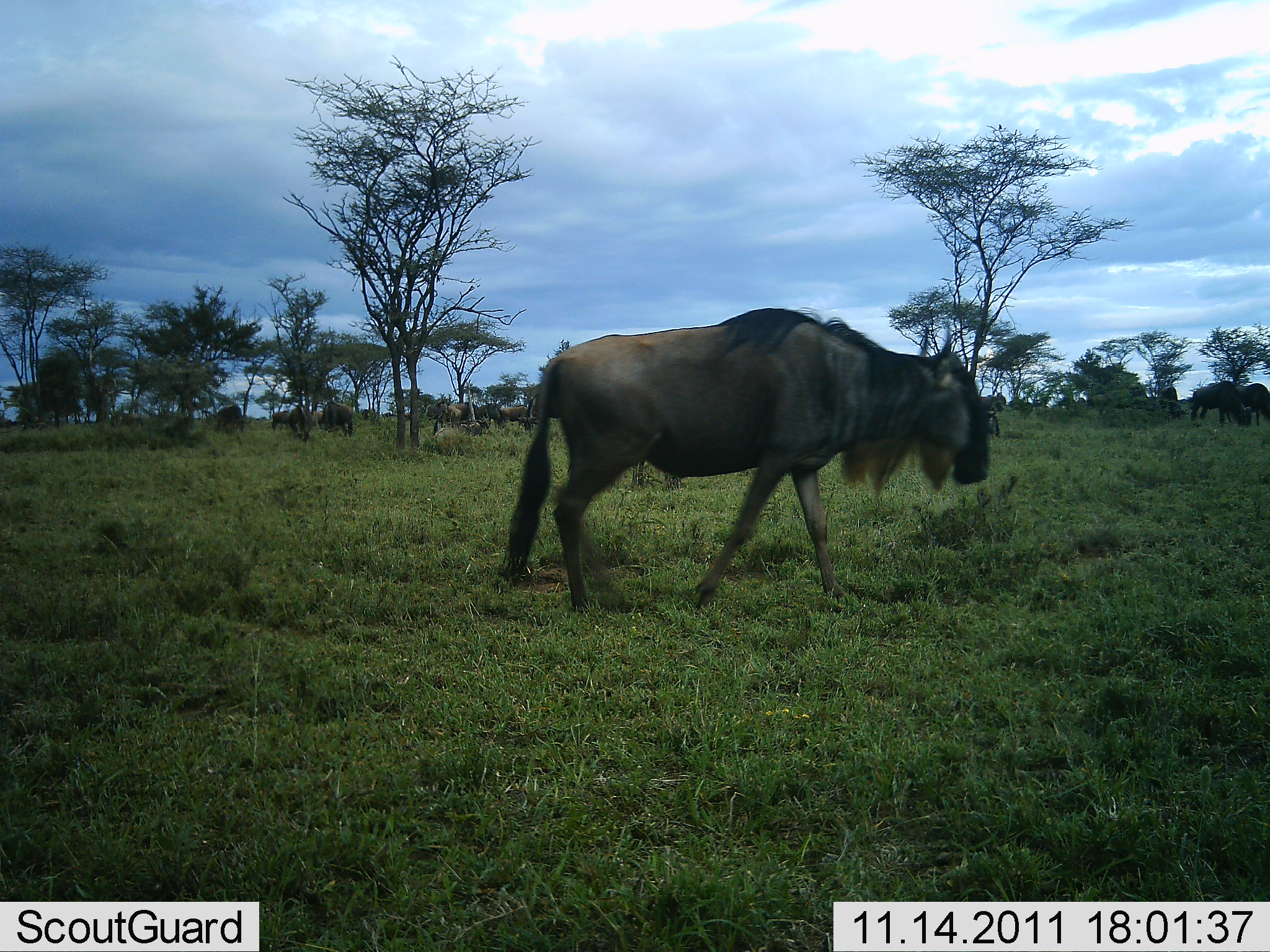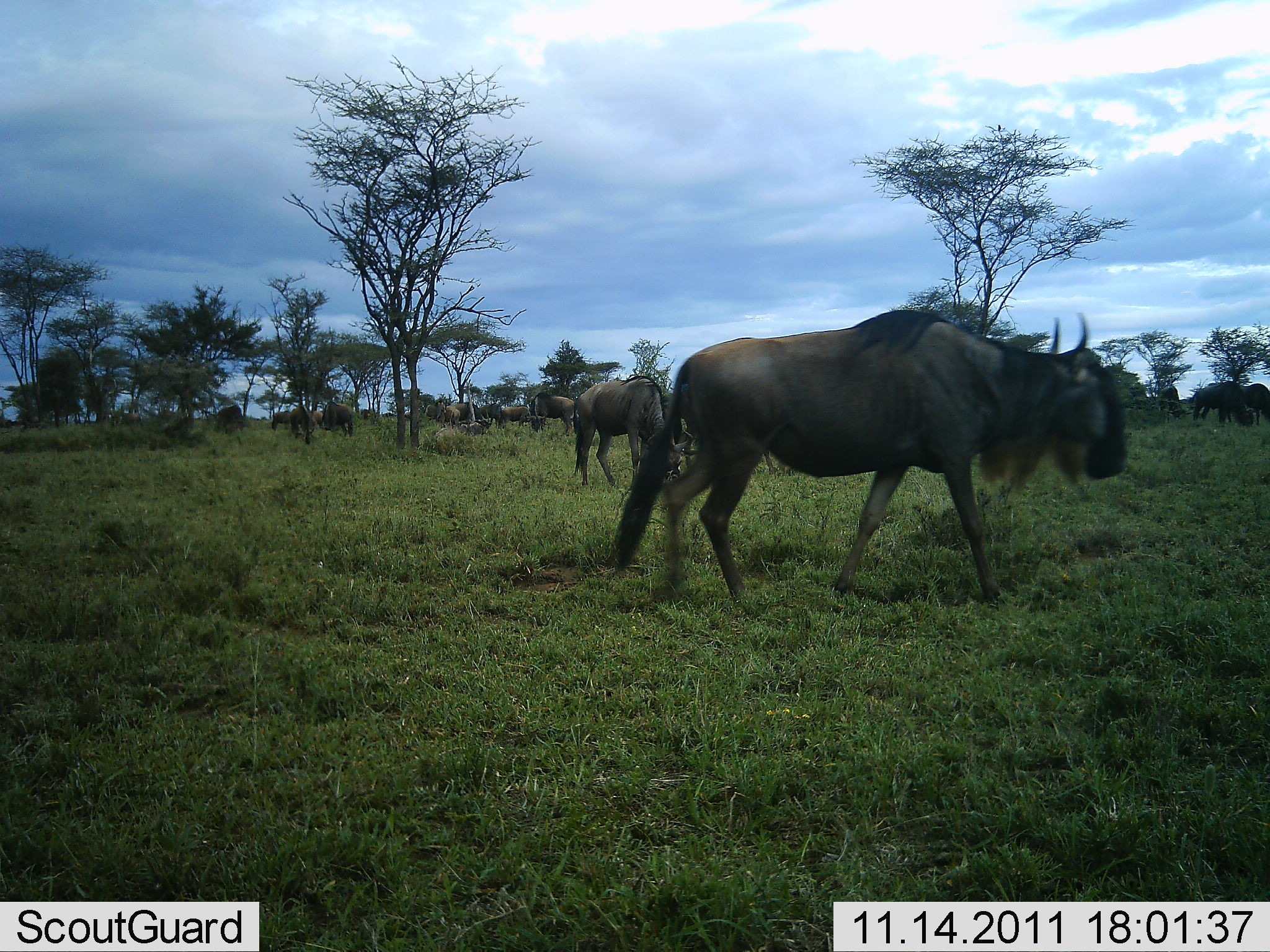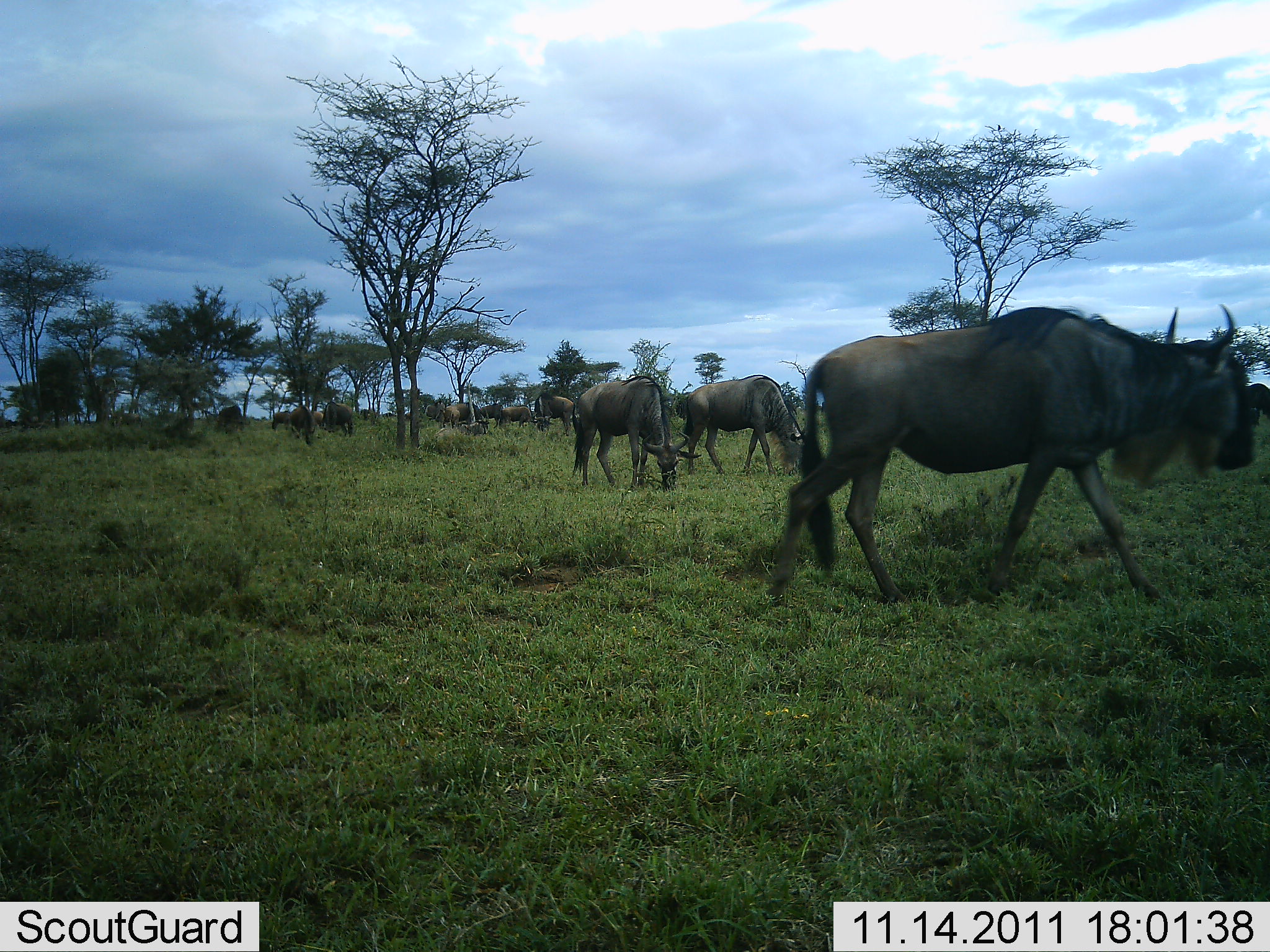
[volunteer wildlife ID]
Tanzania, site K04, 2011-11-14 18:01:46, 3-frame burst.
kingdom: Animalia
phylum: Chordata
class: Mammalia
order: Artiodactyla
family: Bovidae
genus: Connochaetes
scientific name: Connochaetes taurinus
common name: blue wildebeest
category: wildebeest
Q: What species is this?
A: Wildebeest (blue wildebeest) (Connochaetes taurinus).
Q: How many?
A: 11-50.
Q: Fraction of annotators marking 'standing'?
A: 55%.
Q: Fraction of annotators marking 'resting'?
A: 0%.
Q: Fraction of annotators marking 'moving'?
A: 91%.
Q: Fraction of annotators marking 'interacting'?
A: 0%.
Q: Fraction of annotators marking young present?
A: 0%.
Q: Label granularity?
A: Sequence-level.